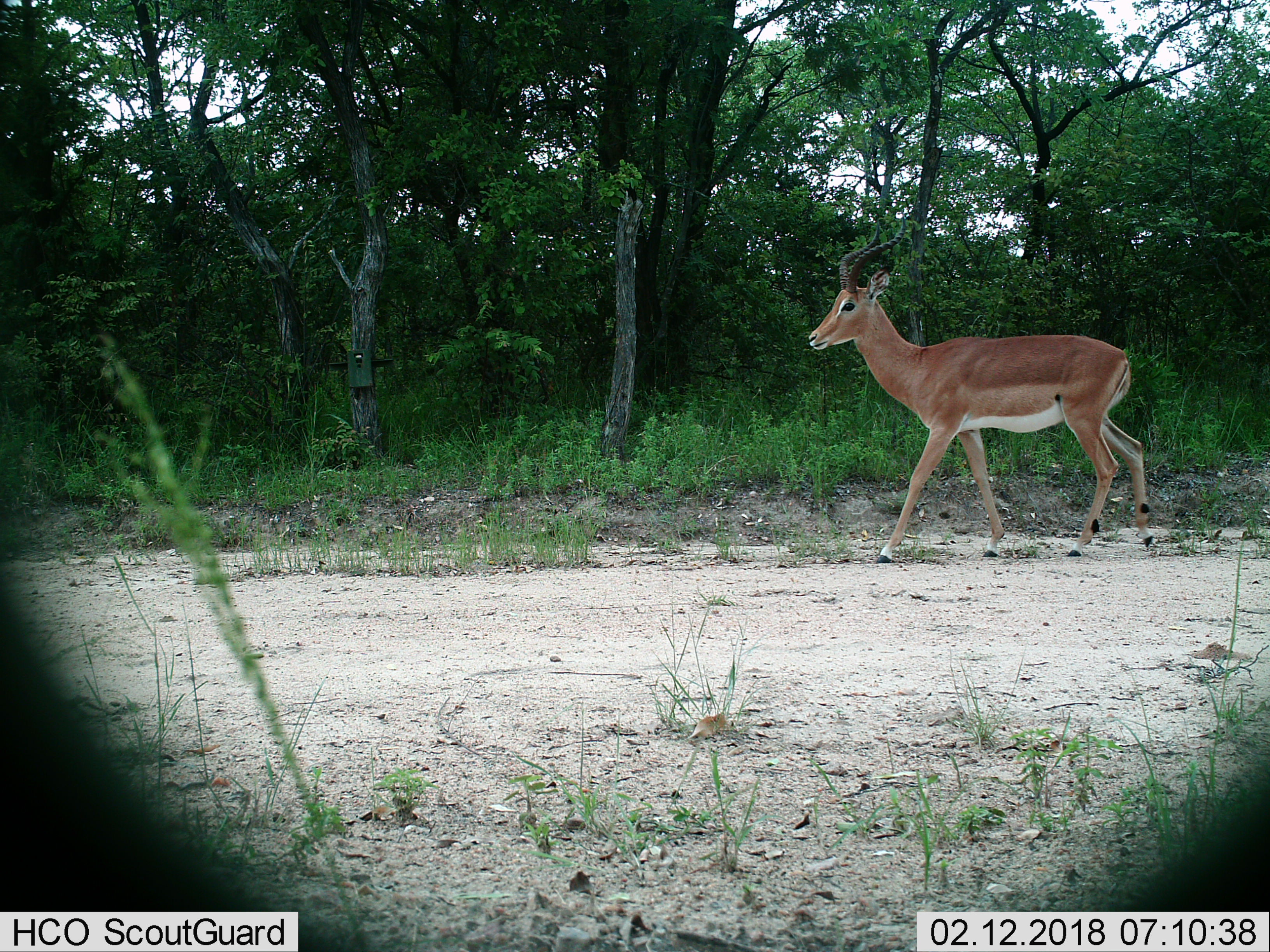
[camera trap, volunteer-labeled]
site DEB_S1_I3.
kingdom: Animalia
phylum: Chordata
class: Mammalia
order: Artiodactyla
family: Bovidae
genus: Aepyceros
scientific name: Aepyceros melampus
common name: impala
Impala (Aepyceros melampus), count 1. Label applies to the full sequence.